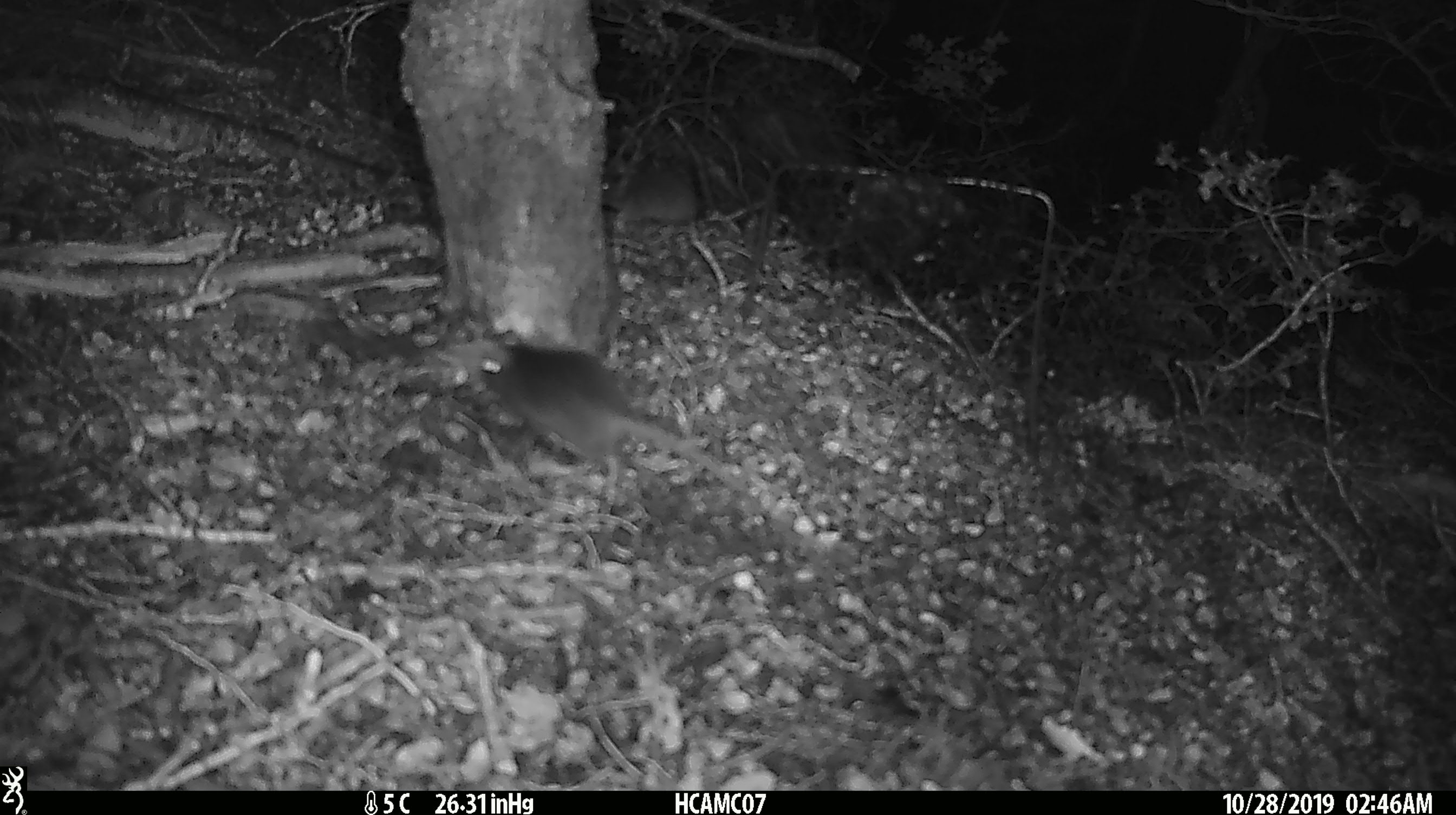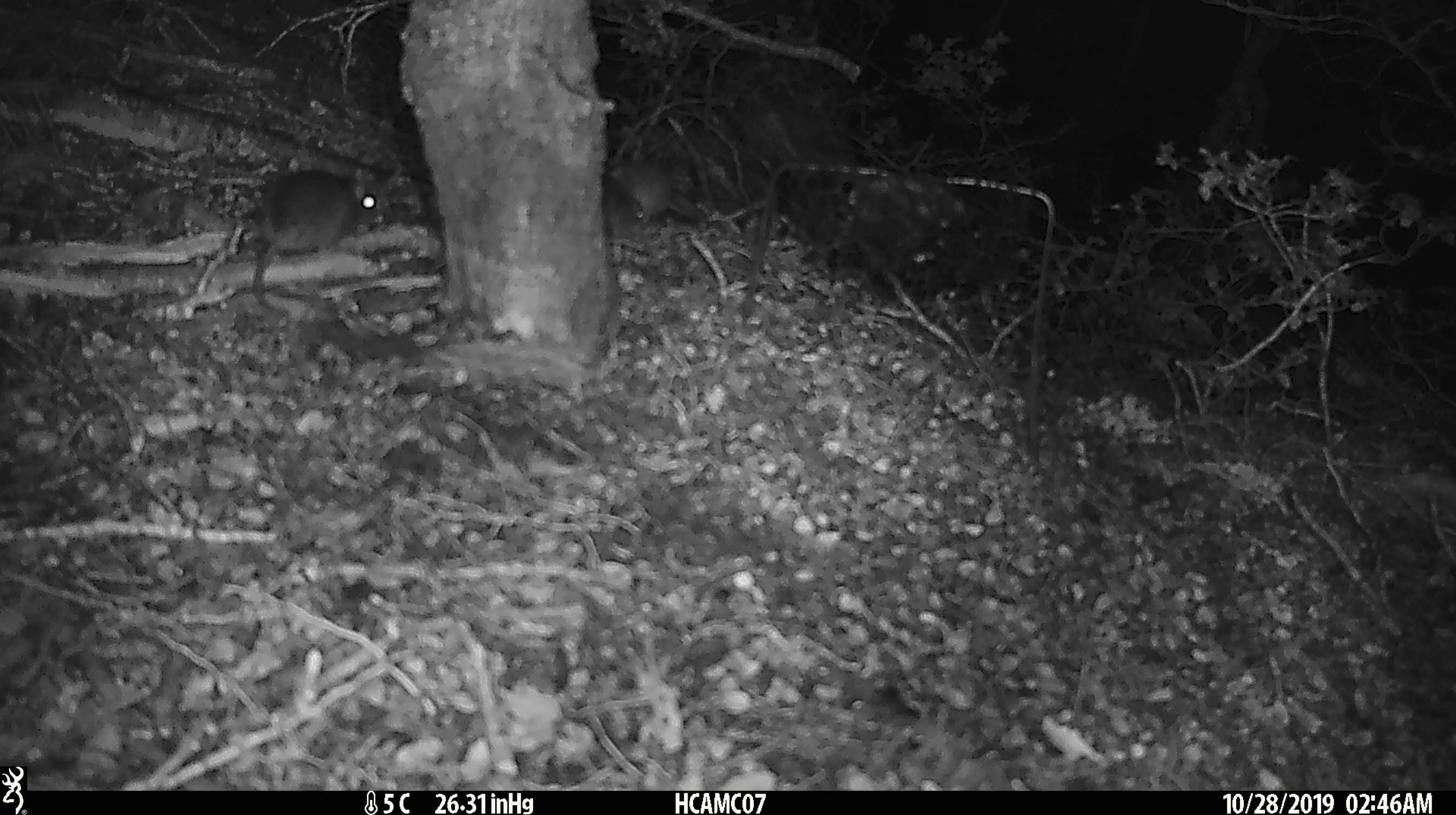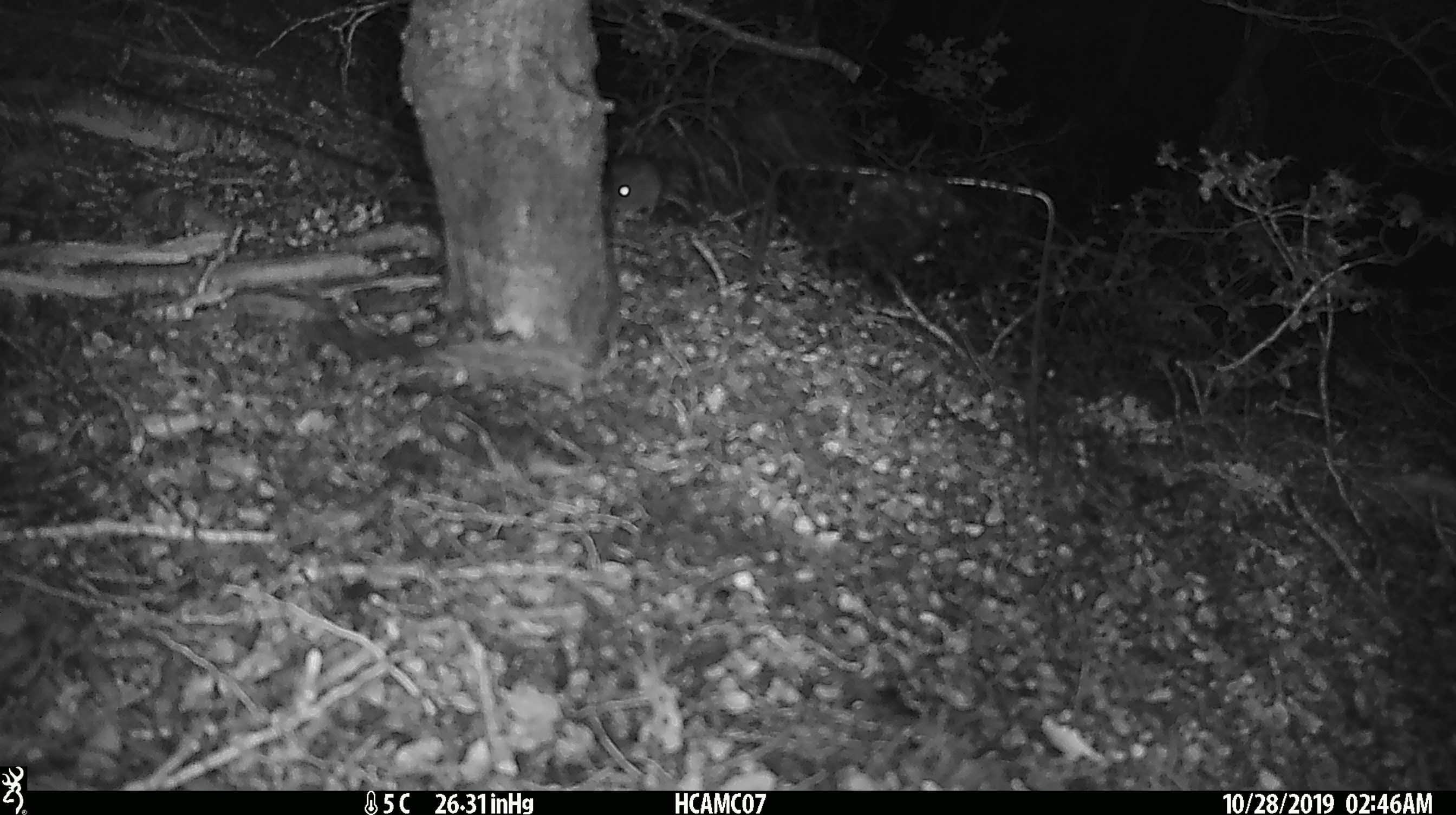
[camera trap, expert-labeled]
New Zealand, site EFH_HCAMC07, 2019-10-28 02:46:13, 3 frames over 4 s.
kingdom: Animalia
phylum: Chordata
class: Mammalia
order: Rodentia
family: Muridae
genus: Mus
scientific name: Mus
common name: mouse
Mouse (Mus).